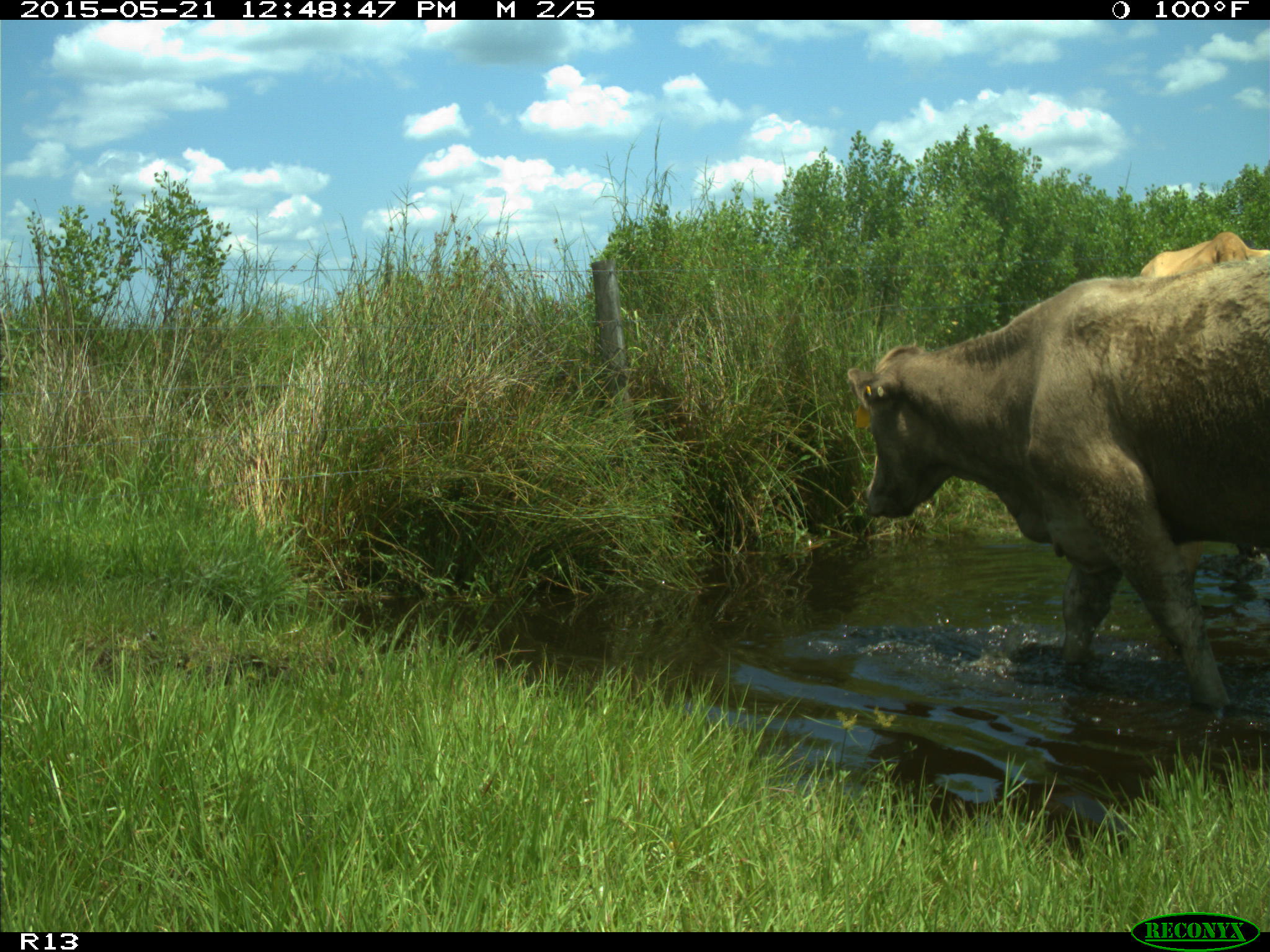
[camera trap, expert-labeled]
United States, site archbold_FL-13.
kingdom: Animalia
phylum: Chordata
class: Mammalia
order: Artiodactyla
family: Bovidae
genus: Bos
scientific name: Bos taurus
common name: domestic cow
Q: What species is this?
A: Bos taurus (domestic cow).